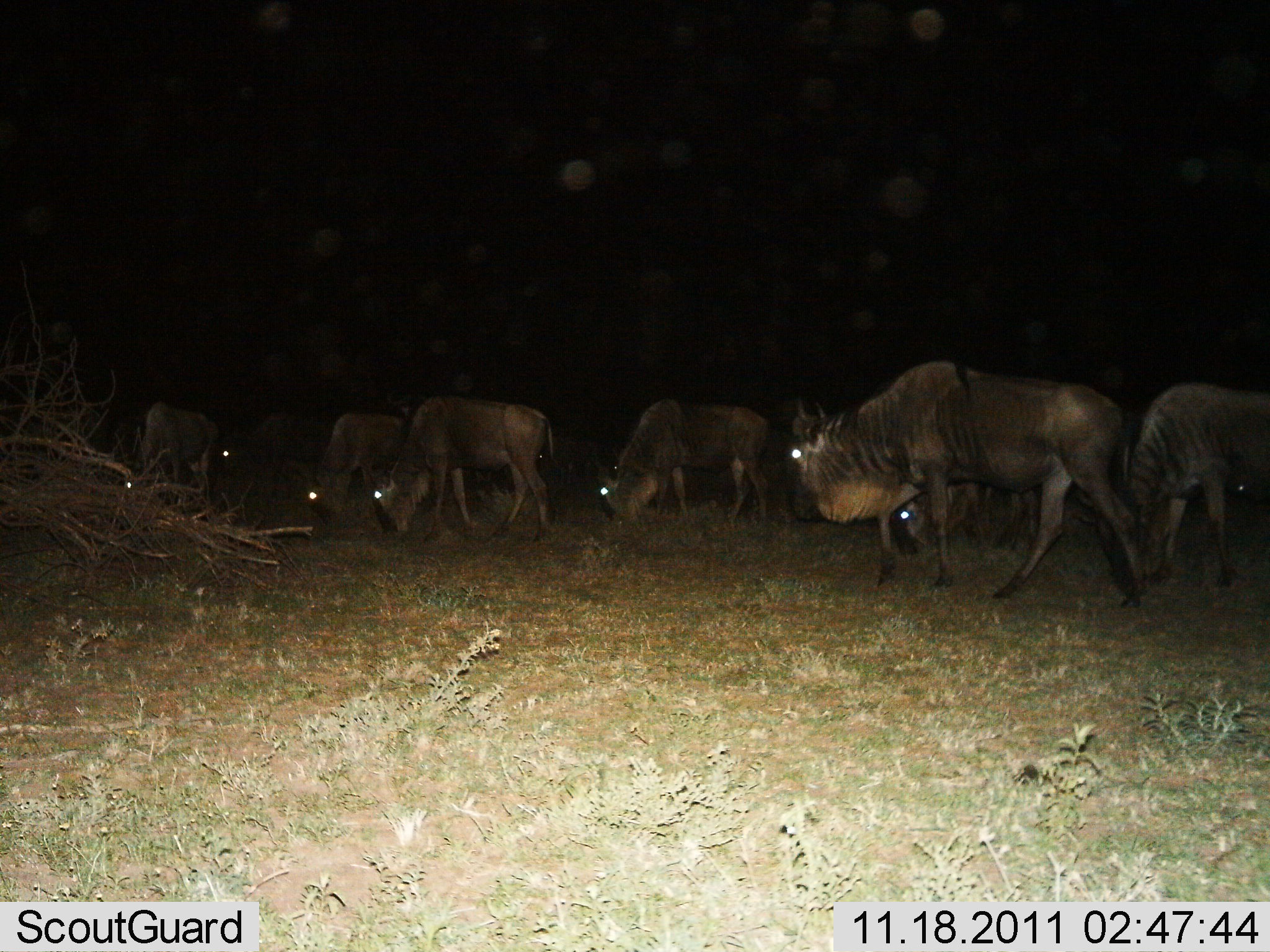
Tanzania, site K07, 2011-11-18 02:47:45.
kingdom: Animalia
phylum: Chordata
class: Mammalia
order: Artiodactyla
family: Bovidae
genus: Connochaetes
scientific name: Connochaetes taurinus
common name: blue wildebeest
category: wildebeest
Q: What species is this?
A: Wildebeest (blue wildebeest) (Connochaetes taurinus).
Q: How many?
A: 8.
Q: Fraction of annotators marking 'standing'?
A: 38%.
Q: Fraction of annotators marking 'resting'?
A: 0%.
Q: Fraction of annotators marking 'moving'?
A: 54%.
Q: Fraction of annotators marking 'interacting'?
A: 8%.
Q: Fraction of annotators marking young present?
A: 0%.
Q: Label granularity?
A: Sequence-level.